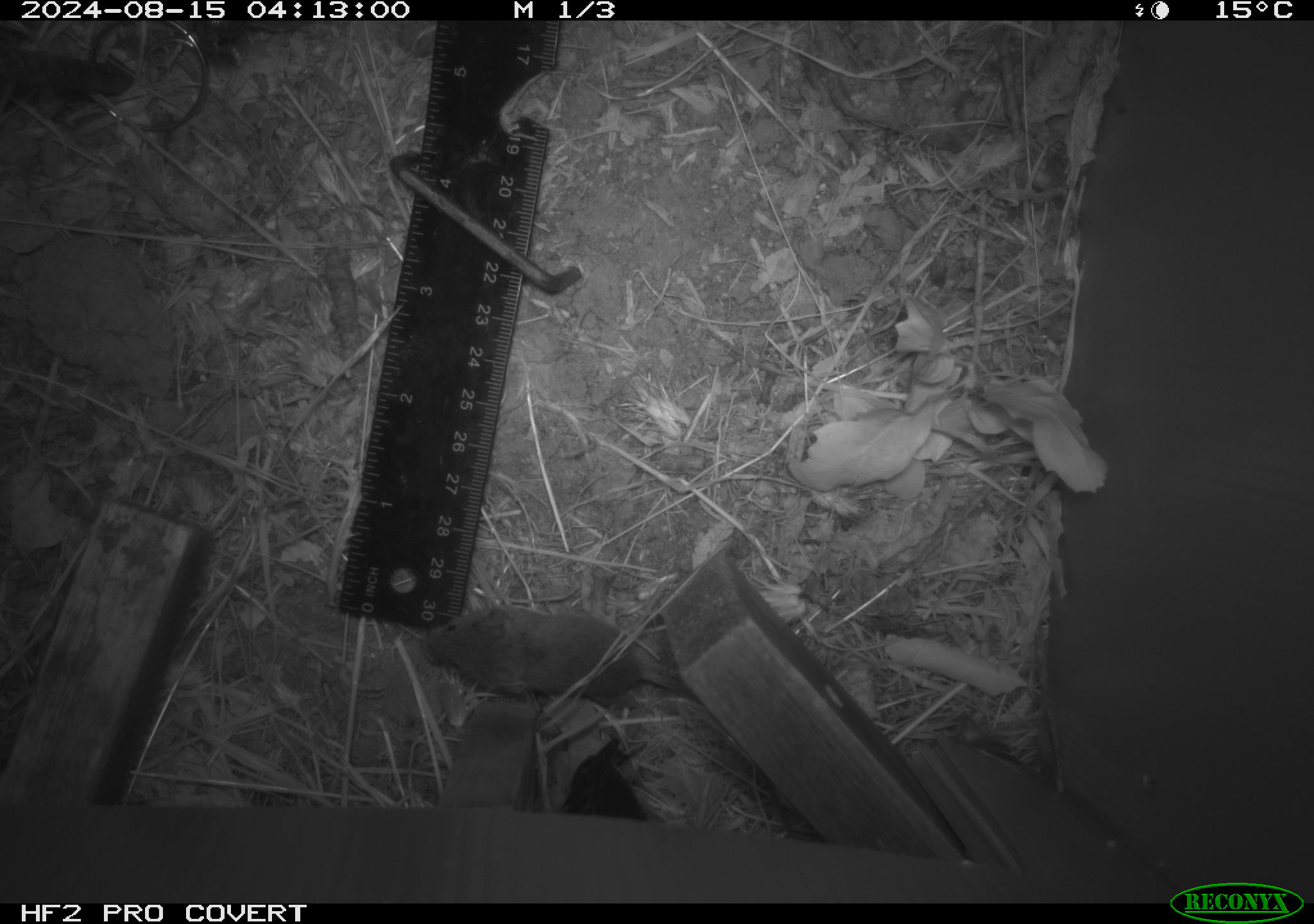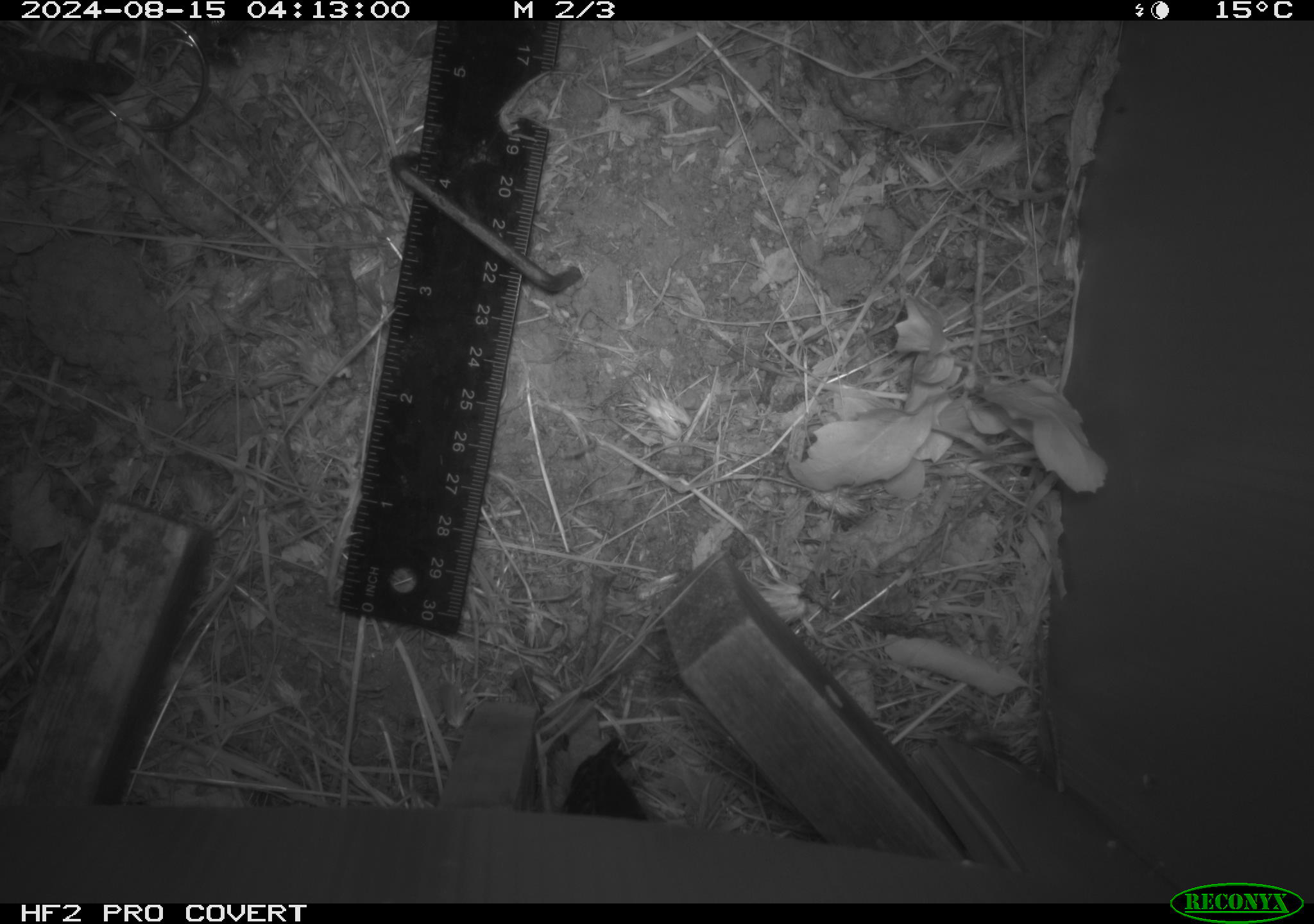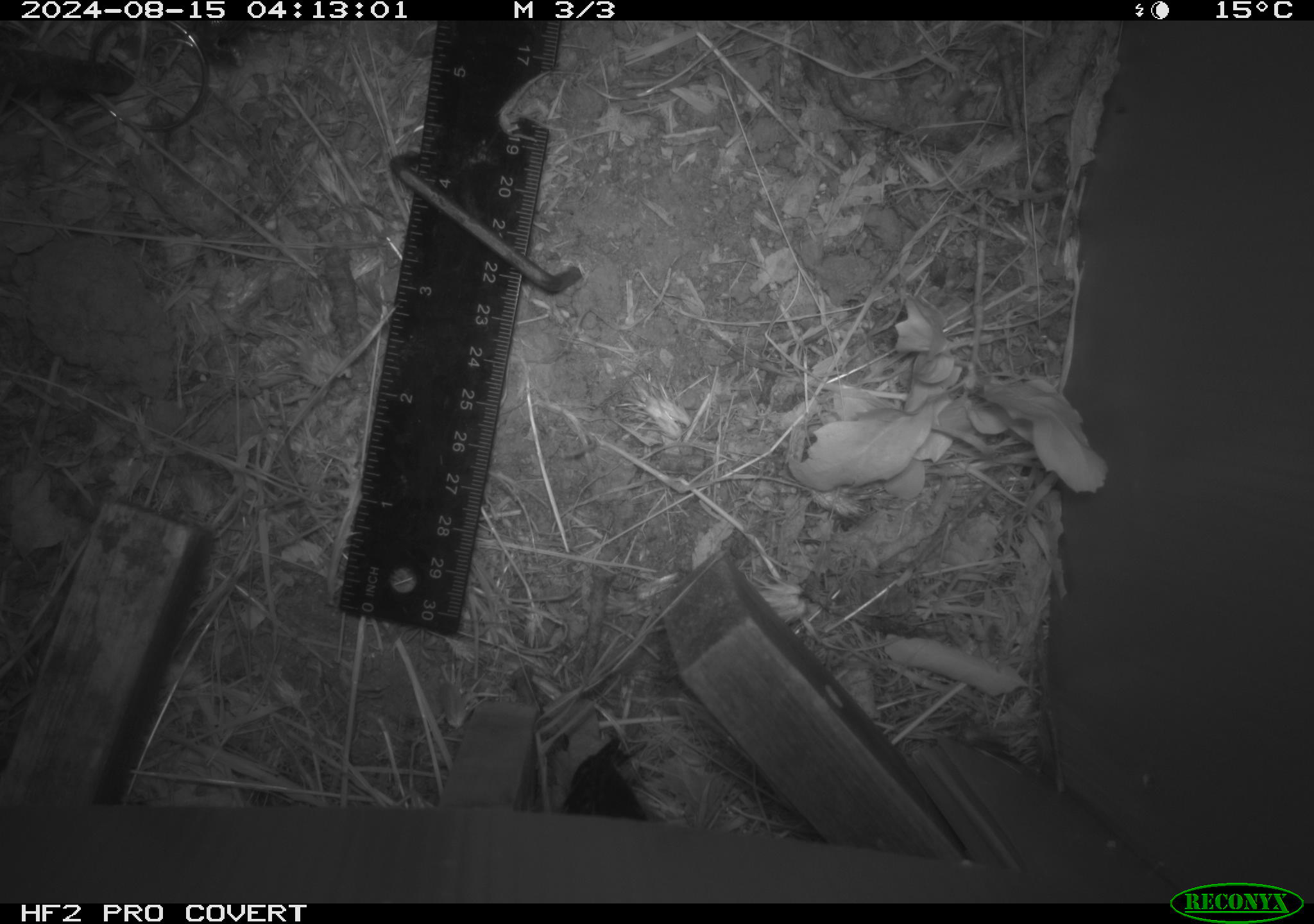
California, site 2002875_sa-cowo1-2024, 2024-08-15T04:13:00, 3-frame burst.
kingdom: Animalia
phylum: Chordata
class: Mammalia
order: Rodentia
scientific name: Rodentia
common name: mouse species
Mouse species (Rodentia).